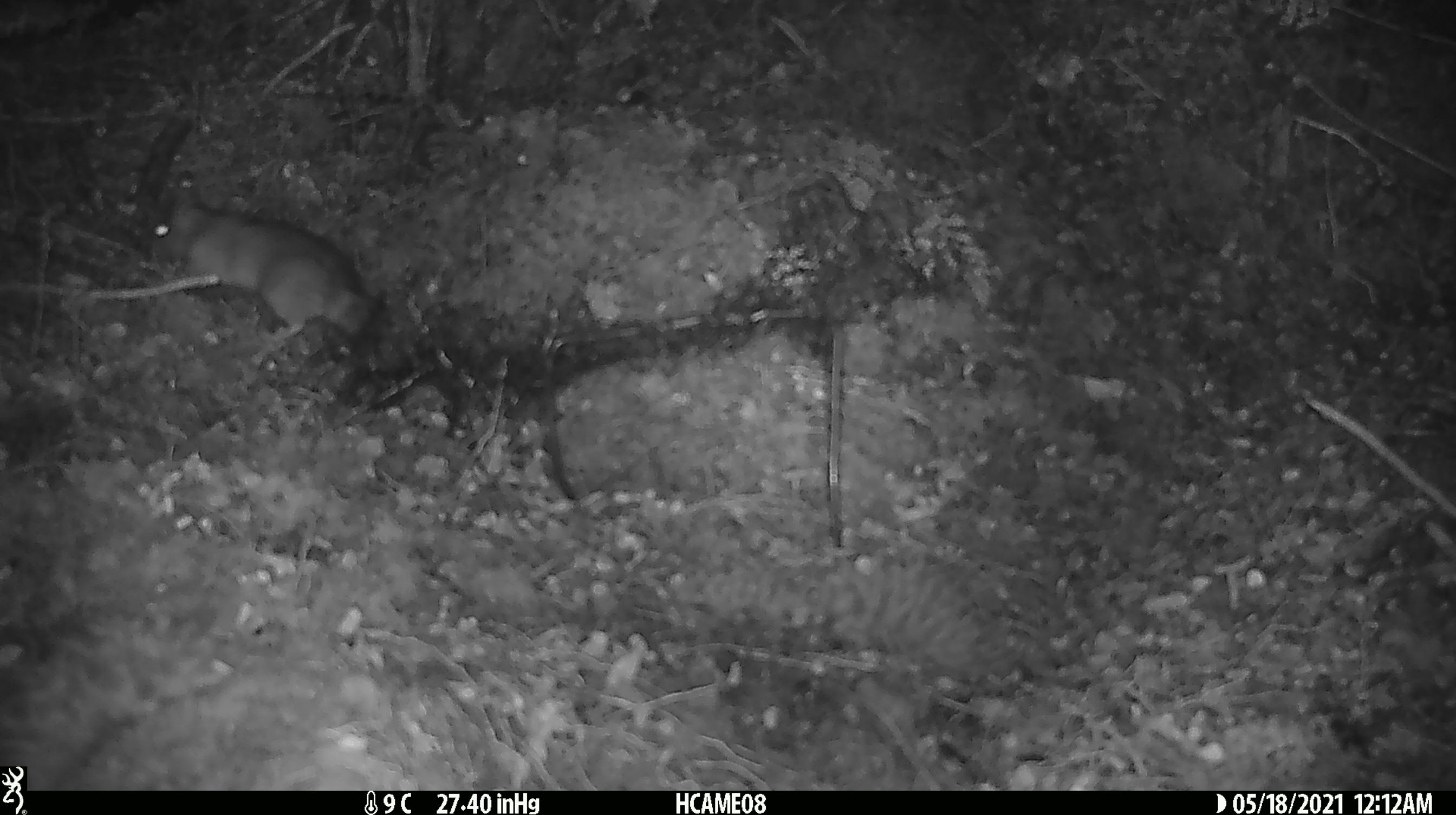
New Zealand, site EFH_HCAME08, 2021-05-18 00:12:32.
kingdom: Animalia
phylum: Chordata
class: Mammalia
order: Rodentia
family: Muridae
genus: Rattus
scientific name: Rattus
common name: rat